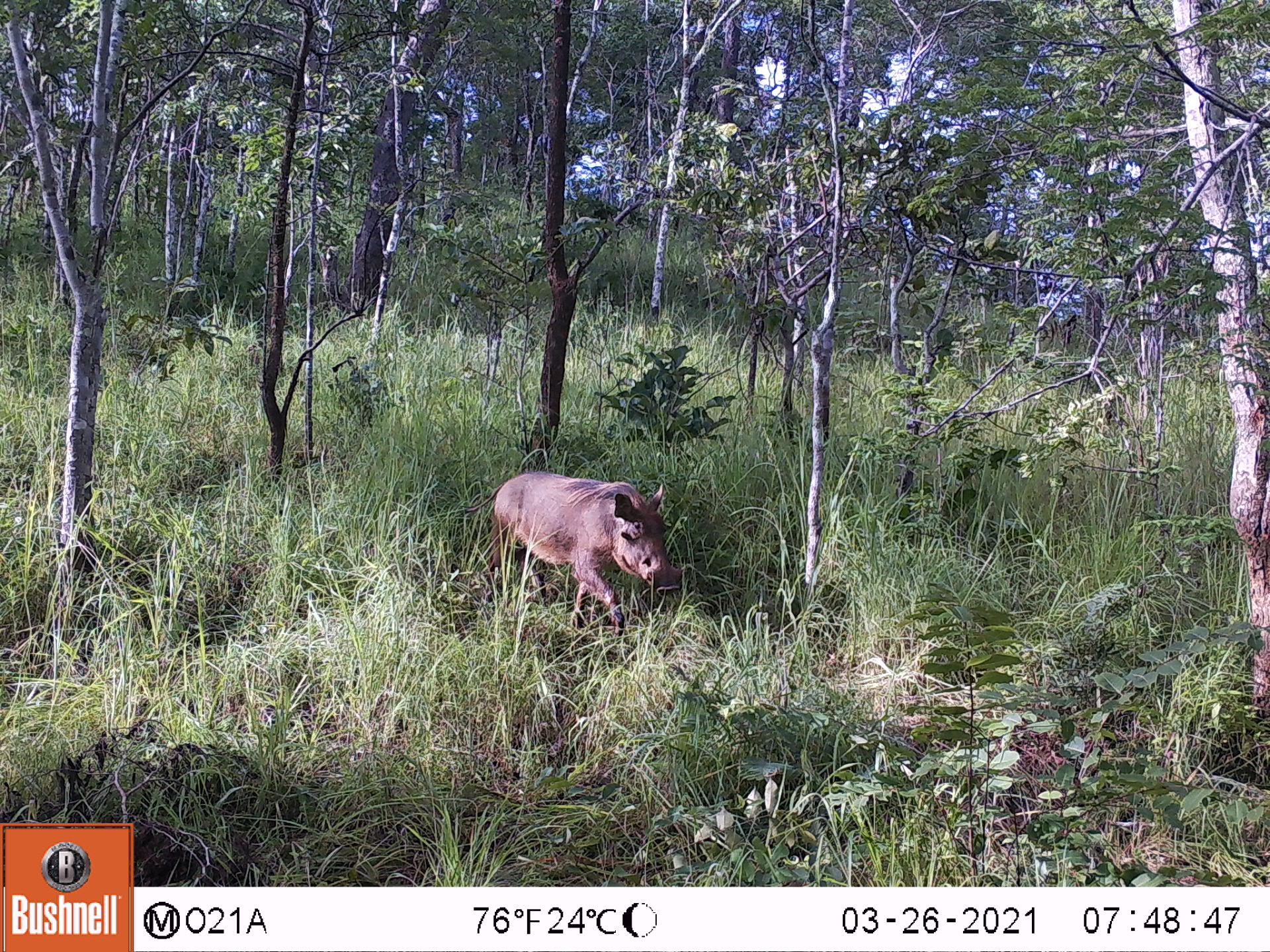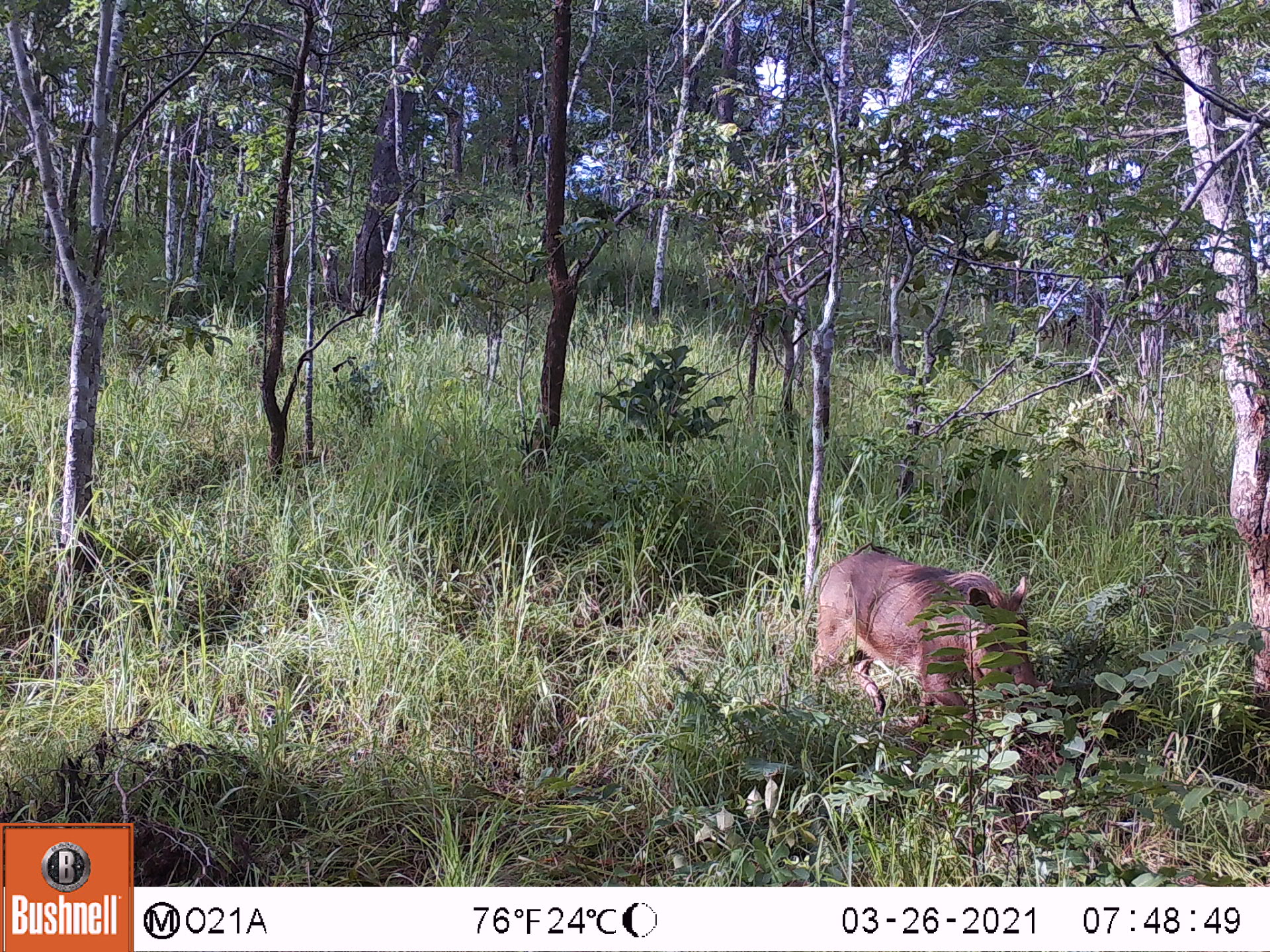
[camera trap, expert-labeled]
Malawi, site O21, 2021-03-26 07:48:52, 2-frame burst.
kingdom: Animalia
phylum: Chordata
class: Mammalia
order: Artiodactyla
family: Suidae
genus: Phacochoerus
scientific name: Phacochoerus africanus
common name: common warthog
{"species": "common warthog (Phacochoerus africanus)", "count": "1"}